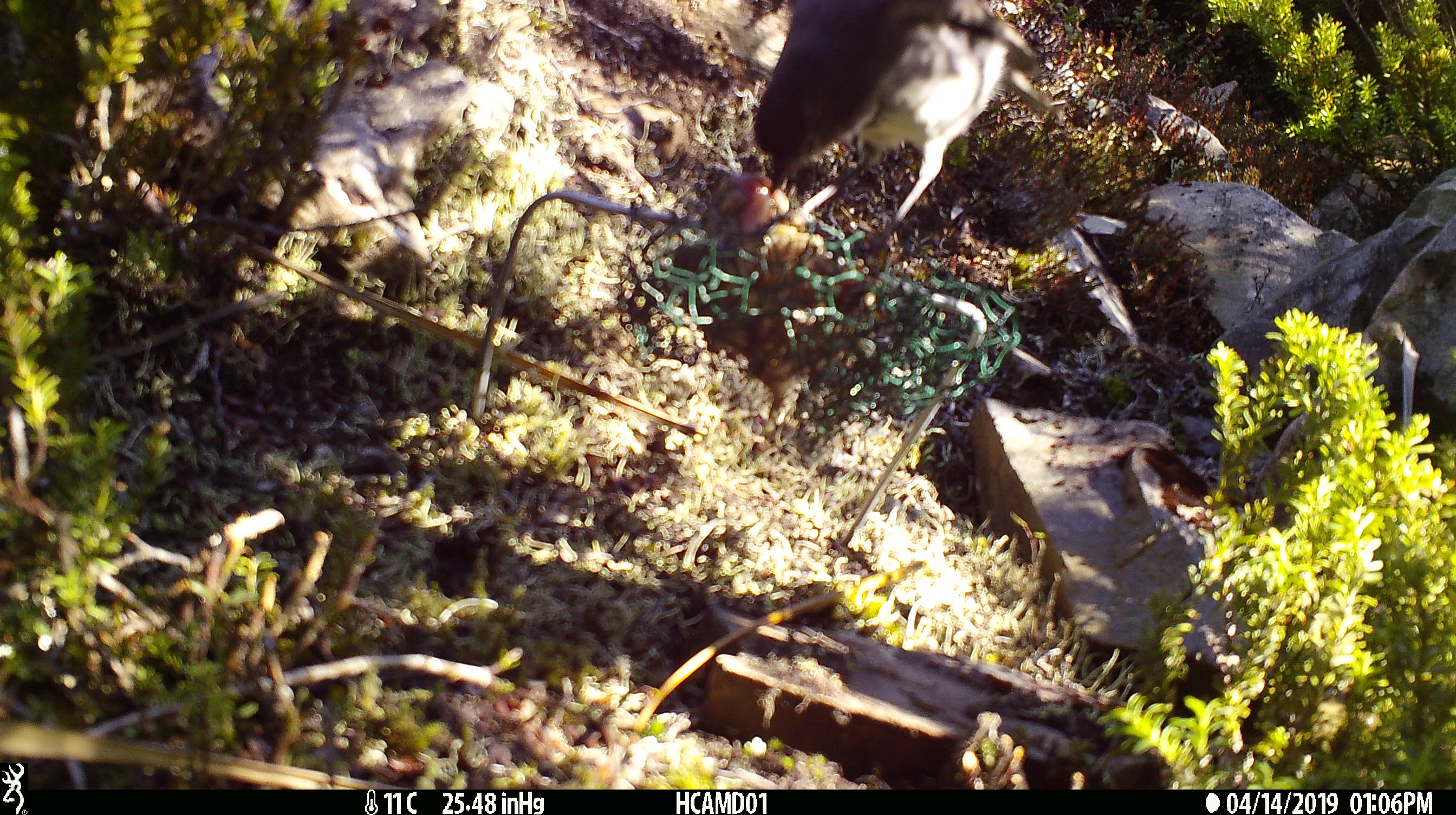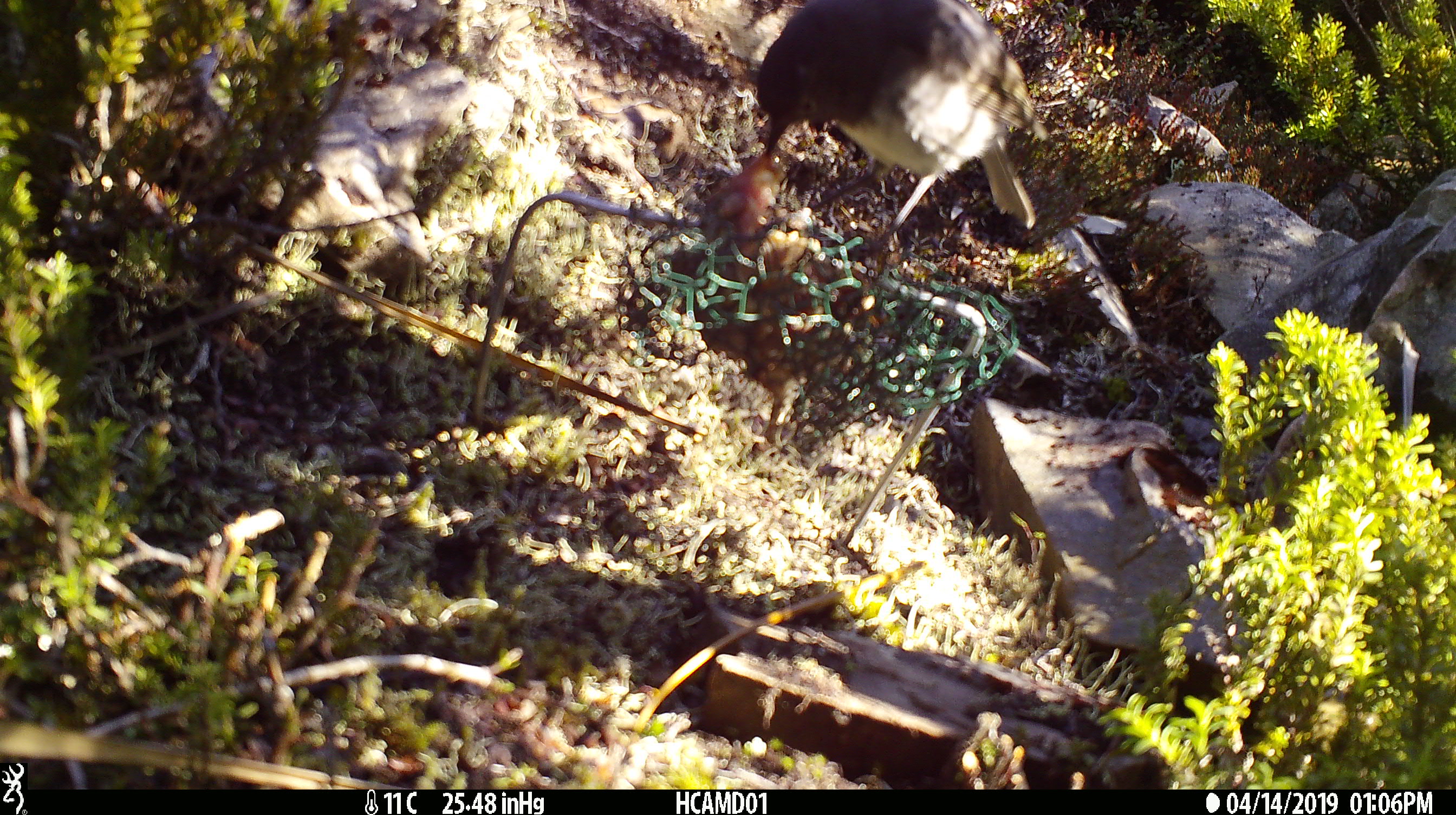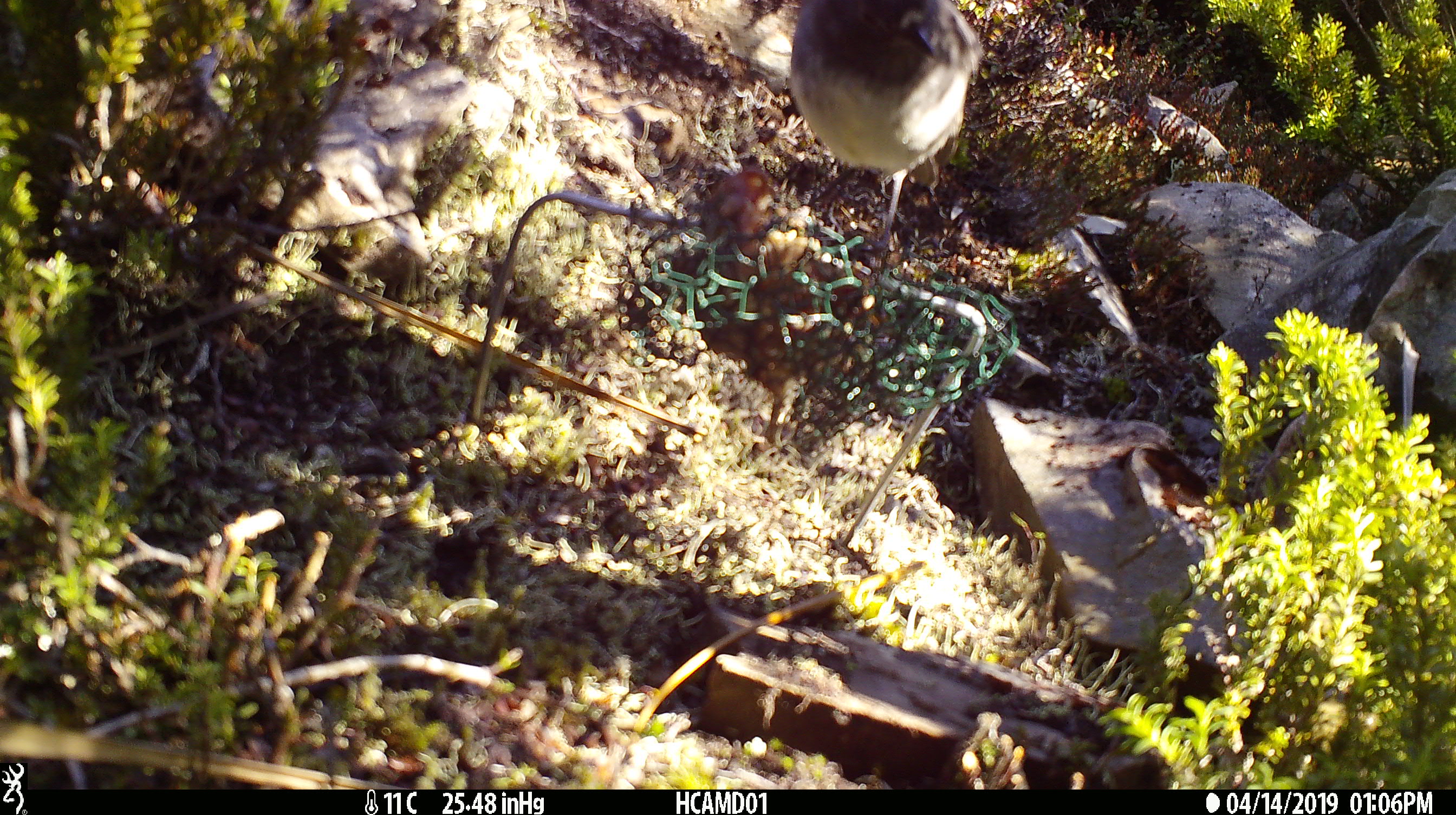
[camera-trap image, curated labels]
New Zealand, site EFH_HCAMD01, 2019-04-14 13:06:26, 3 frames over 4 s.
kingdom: Animalia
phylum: Chordata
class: Aves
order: Passeriformes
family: Petroicidae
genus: Petroica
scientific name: Petroica australis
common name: new zealand robin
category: robin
Robin (new zealand robin) (Petroica australis).